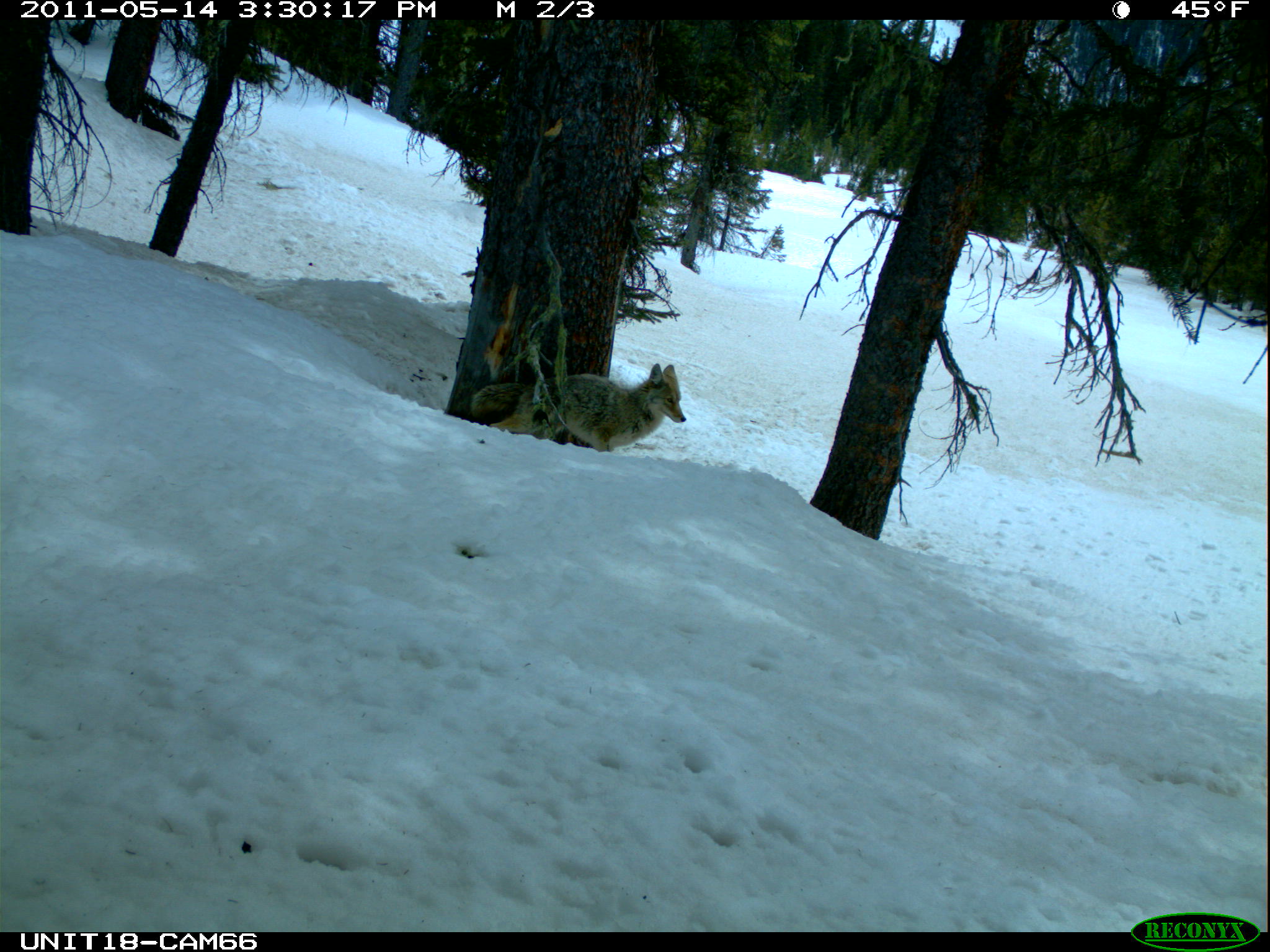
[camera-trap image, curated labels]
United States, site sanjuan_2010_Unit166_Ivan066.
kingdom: Animalia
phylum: Chordata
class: Mammalia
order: Carnivora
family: Canidae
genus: Canis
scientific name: Canis latrans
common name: coyote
Canis latrans (coyote).